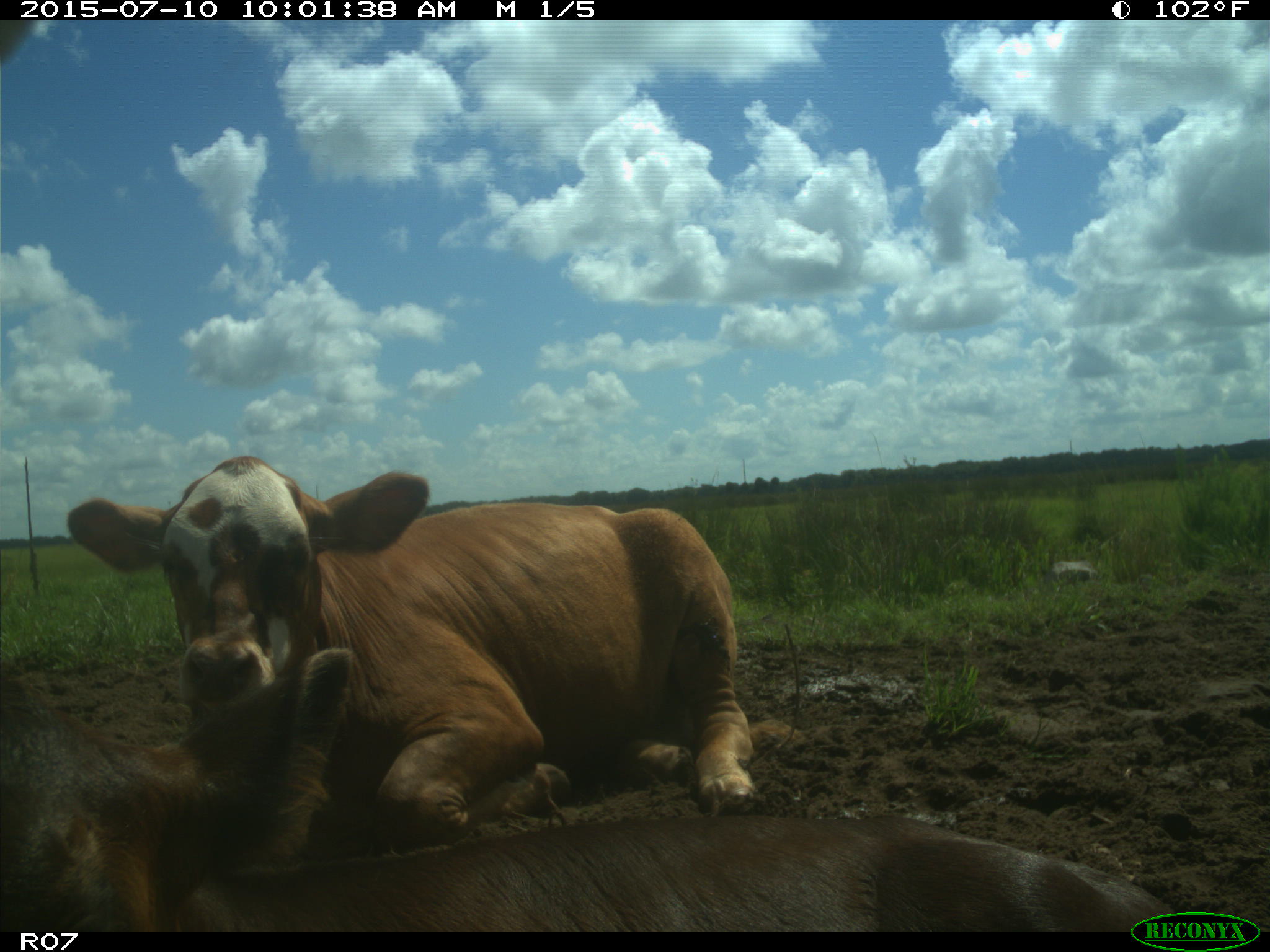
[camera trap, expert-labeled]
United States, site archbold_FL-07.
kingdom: Animalia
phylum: Chordata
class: Mammalia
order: Artiodactyla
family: Bovidae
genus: Bos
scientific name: Bos taurus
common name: domestic cow